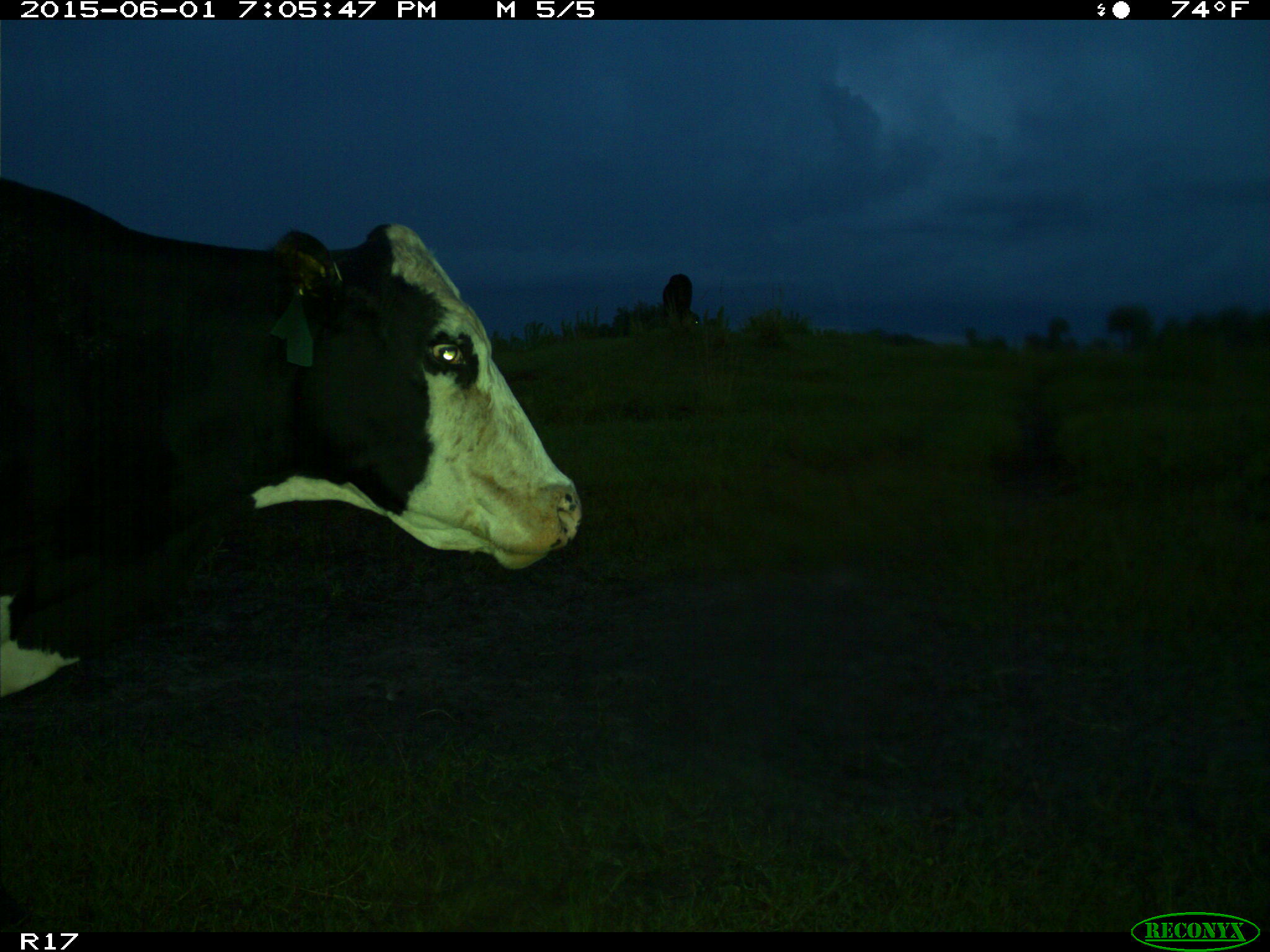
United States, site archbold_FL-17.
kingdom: Animalia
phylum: Chordata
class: Mammalia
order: Artiodactyla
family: Bovidae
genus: Bos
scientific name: Bos taurus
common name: domestic cow